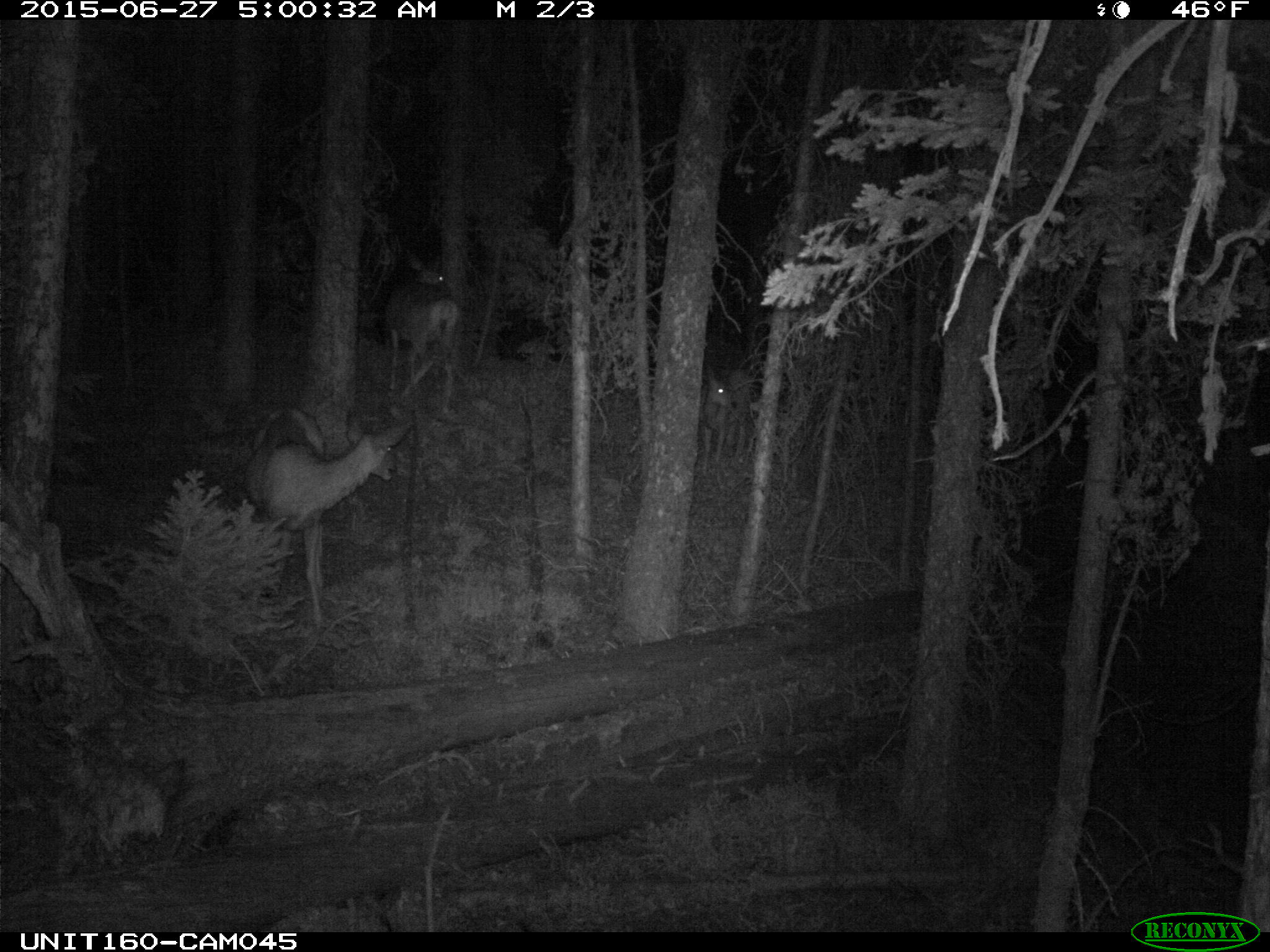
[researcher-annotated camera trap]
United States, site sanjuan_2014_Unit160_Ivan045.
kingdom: Animalia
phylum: Chordata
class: Mammalia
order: Artiodactyla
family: Cervidae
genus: Odocoileus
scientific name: Odocoileus hemionus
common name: mule deer